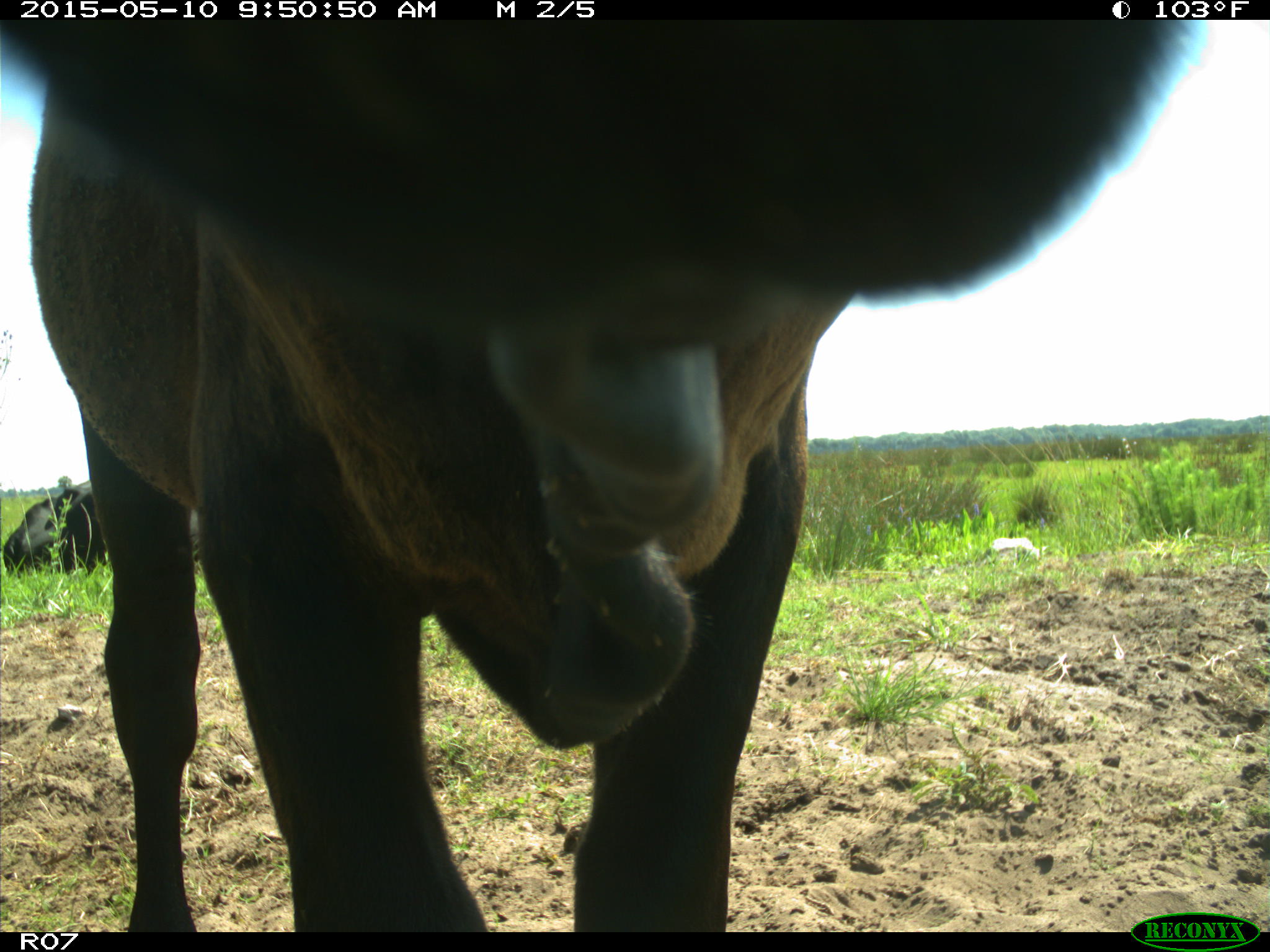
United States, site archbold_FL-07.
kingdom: Animalia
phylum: Chordata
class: Mammalia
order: Artiodactyla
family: Bovidae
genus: Bos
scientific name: Bos taurus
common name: domestic cow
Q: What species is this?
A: Bos taurus (domestic cow).